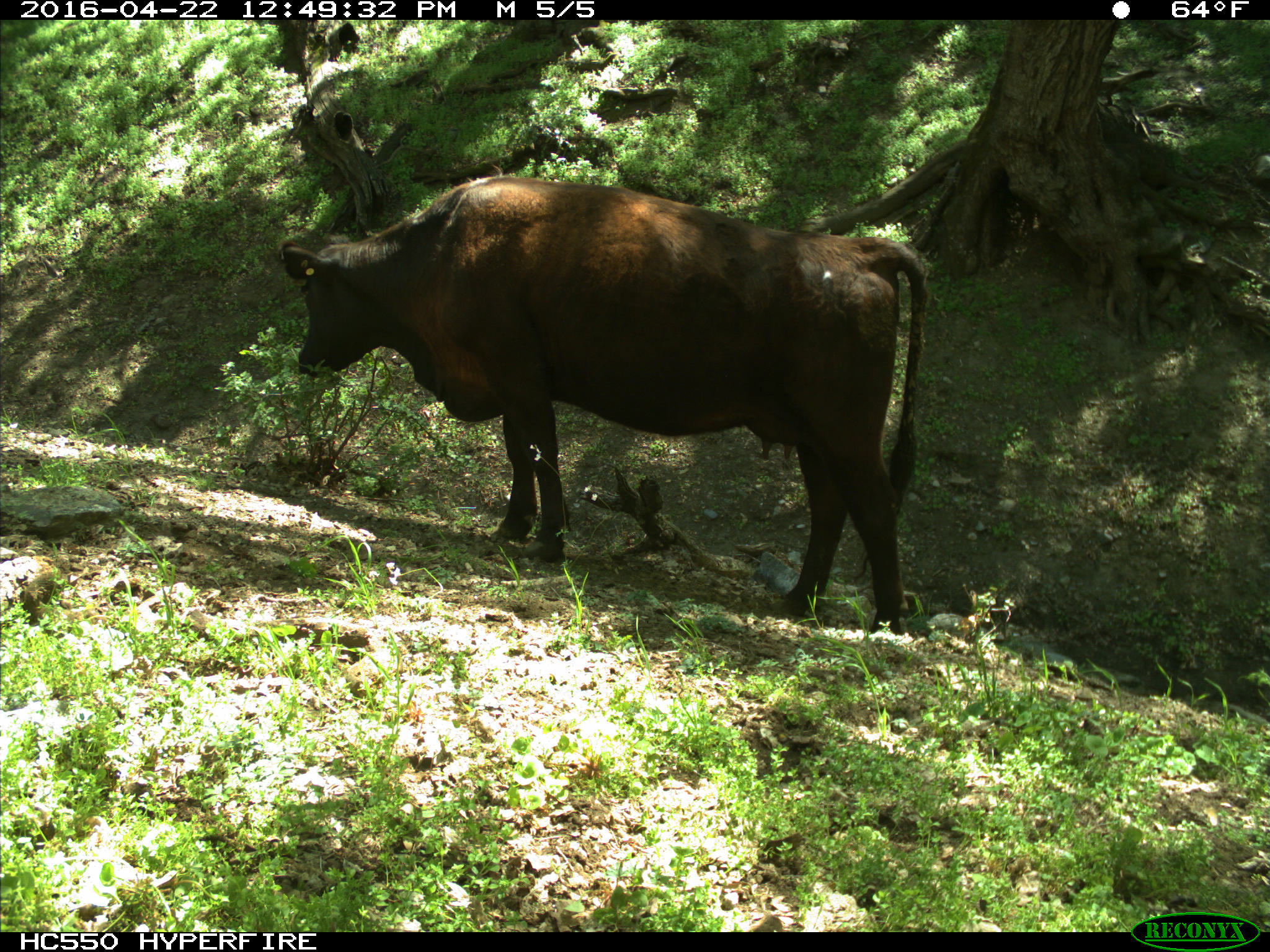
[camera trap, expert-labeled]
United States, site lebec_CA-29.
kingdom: Animalia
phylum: Chordata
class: Mammalia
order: Artiodactyla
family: Bovidae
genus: Bos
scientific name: Bos taurus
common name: domestic cow